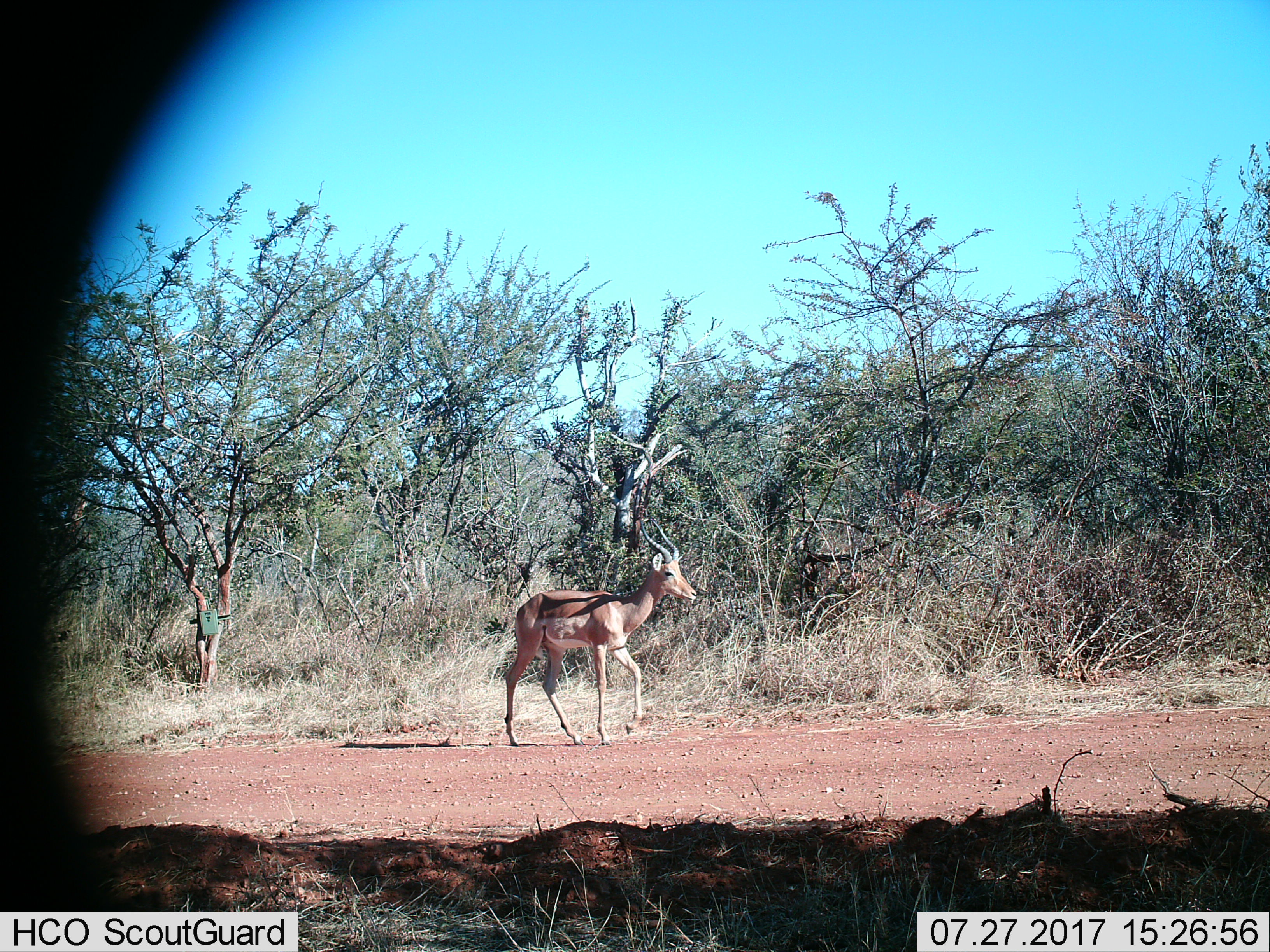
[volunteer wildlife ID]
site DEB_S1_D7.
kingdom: Animalia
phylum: Chordata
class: Mammalia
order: Artiodactyla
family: Bovidae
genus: Aepyceros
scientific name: Aepyceros melampus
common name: impala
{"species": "impala (Aepyceros melampus)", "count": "1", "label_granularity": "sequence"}